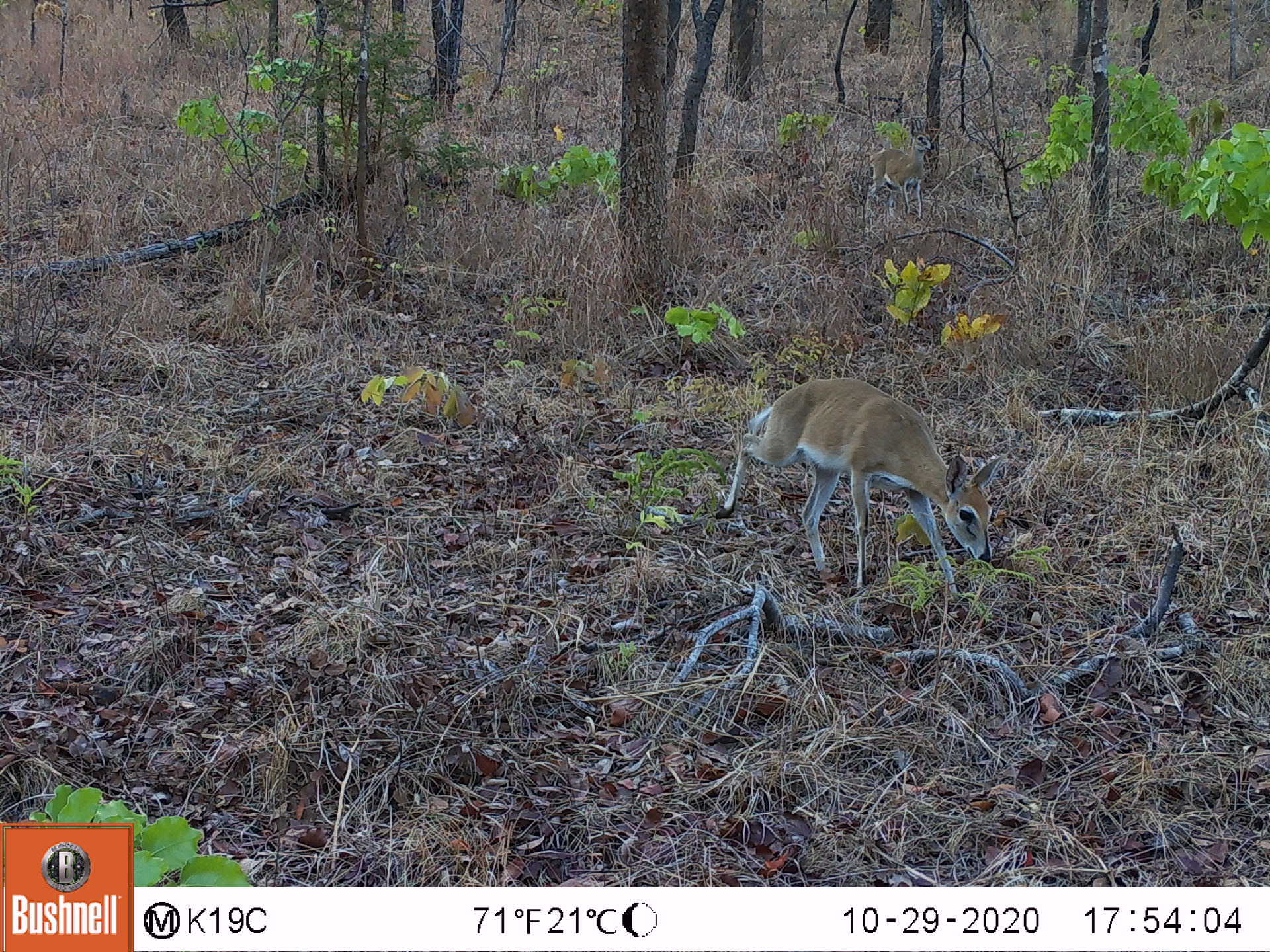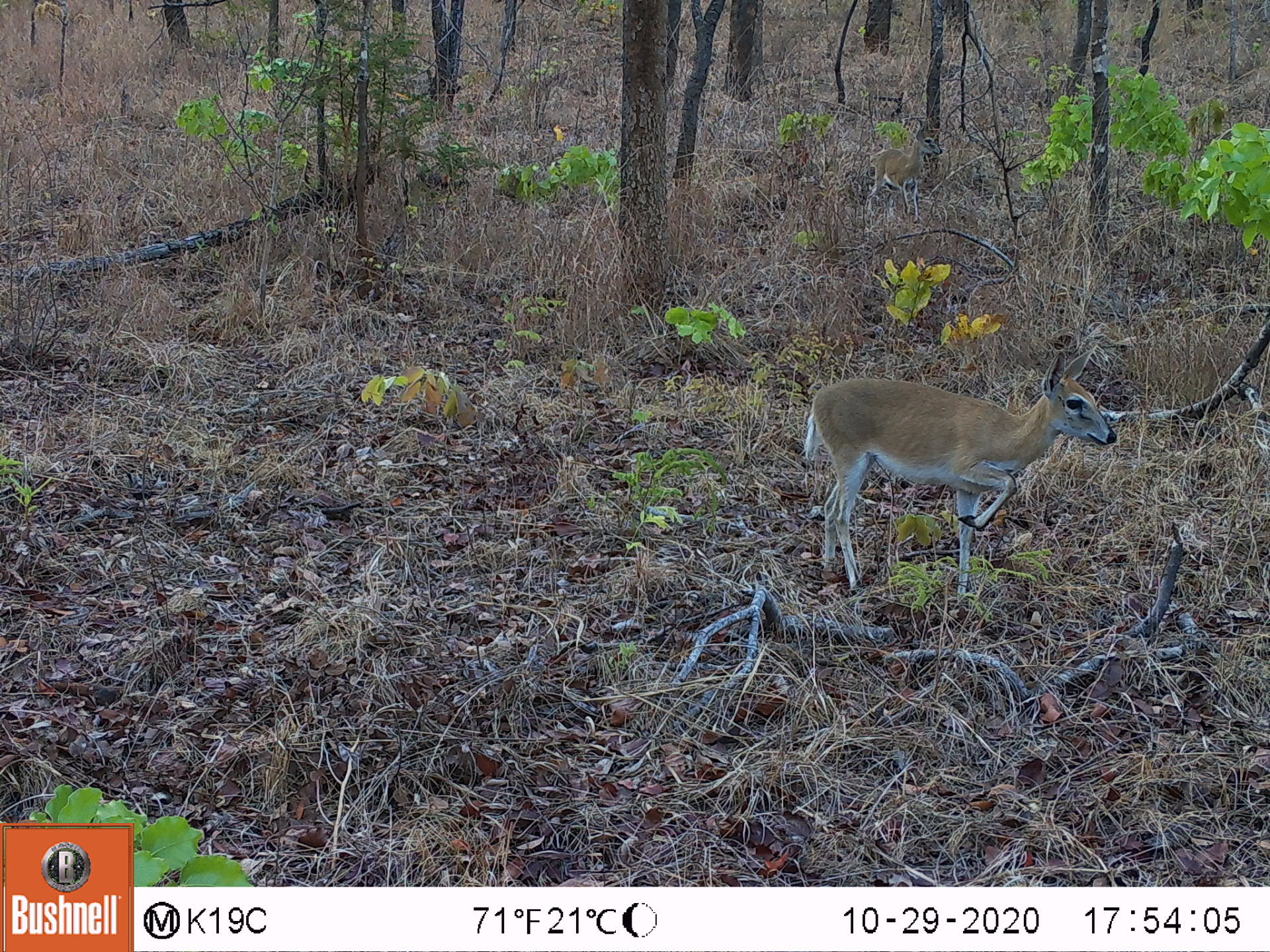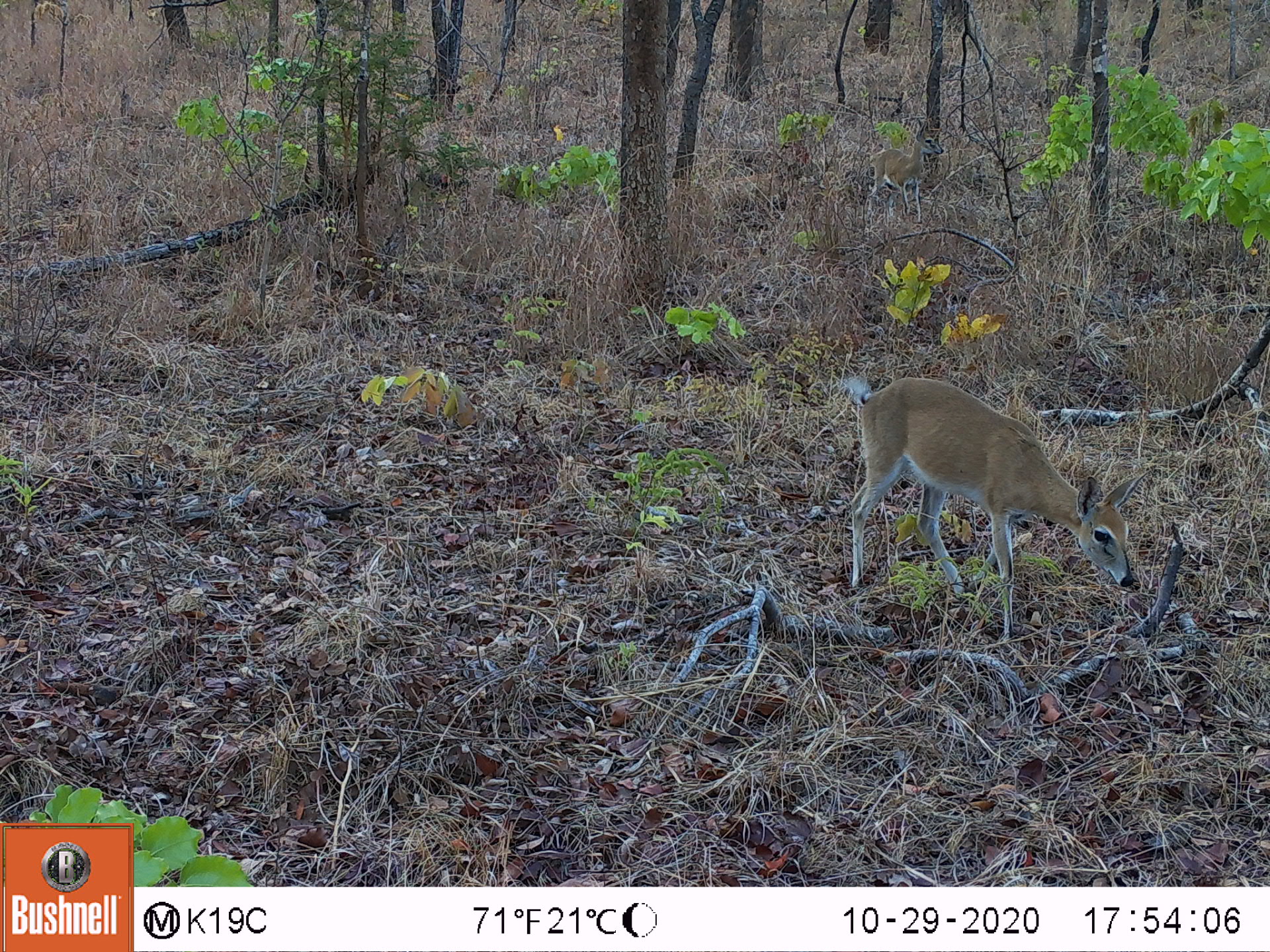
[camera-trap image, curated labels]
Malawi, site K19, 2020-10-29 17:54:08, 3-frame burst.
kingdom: Animalia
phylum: Chordata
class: Mammalia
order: Artiodactyla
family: Bovidae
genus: Sylvicapra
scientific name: Sylvicapra grimmia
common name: common duiker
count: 2